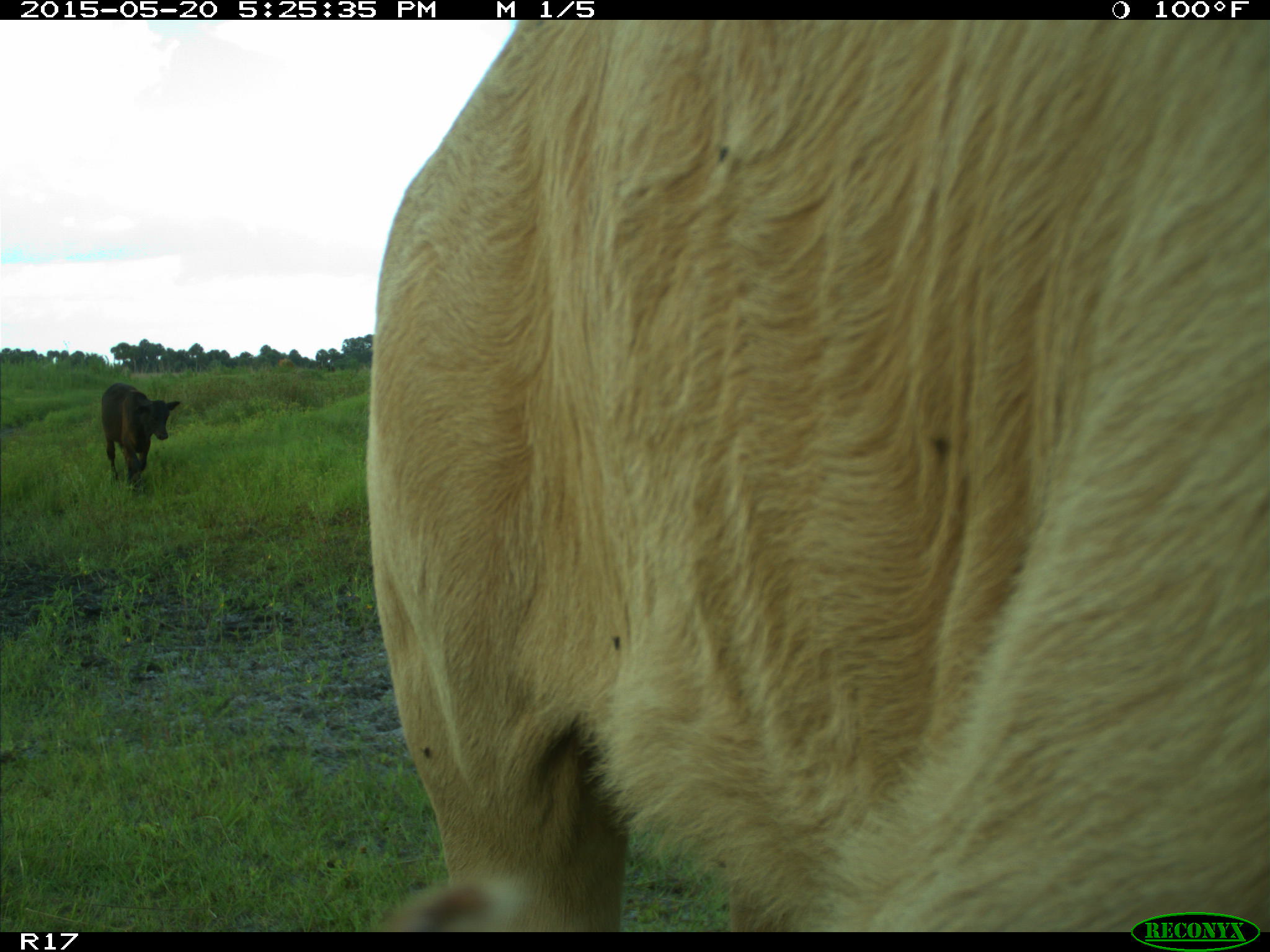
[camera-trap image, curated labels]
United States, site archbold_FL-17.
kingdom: Animalia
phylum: Chordata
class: Mammalia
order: Artiodactyla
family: Bovidae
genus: Bos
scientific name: Bos taurus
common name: domestic cow